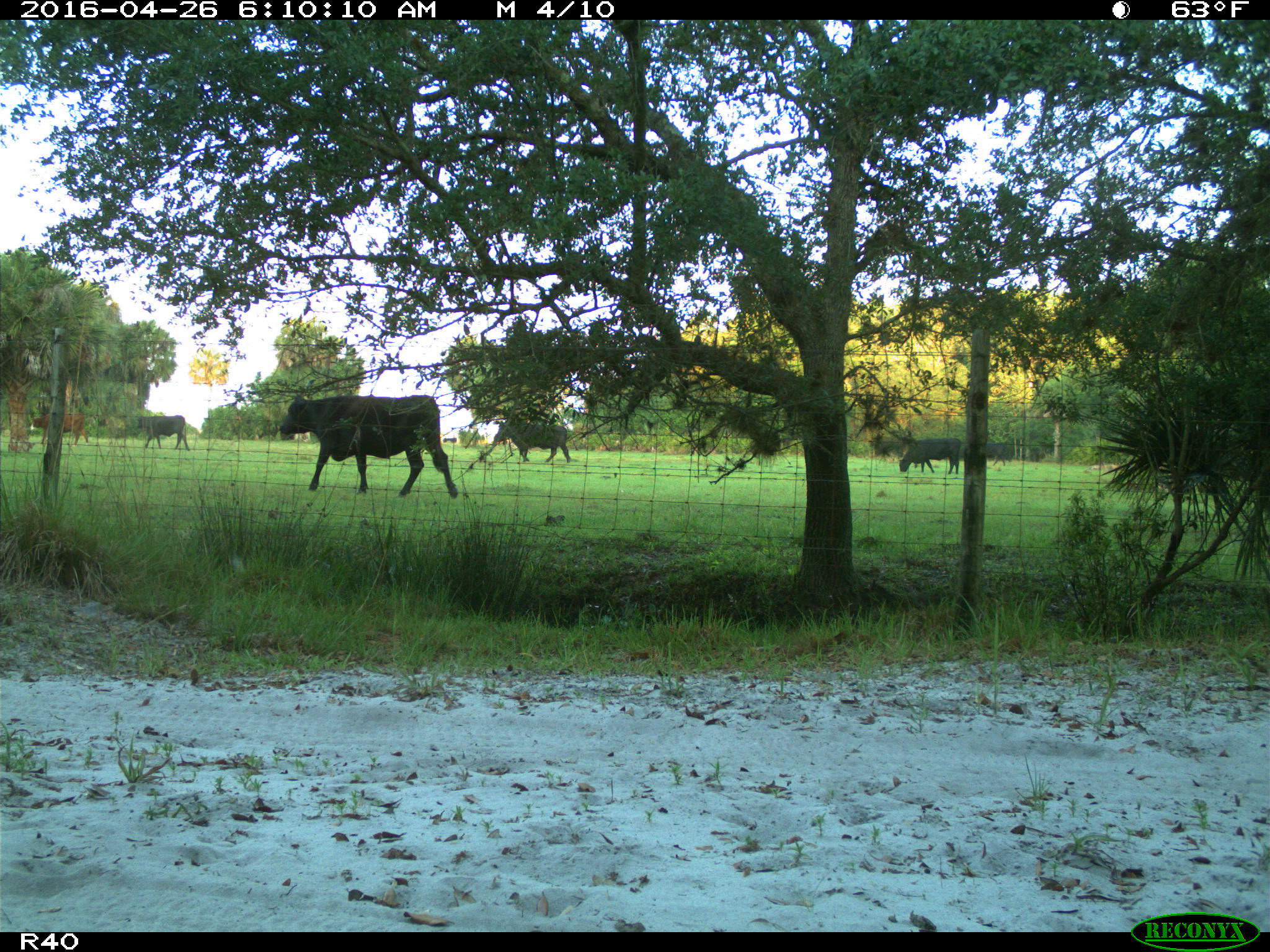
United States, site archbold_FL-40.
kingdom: Animalia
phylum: Chordata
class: Mammalia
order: Artiodactyla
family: Bovidae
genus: Bos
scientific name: Bos taurus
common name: domestic cow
Bos taurus (domestic cow).